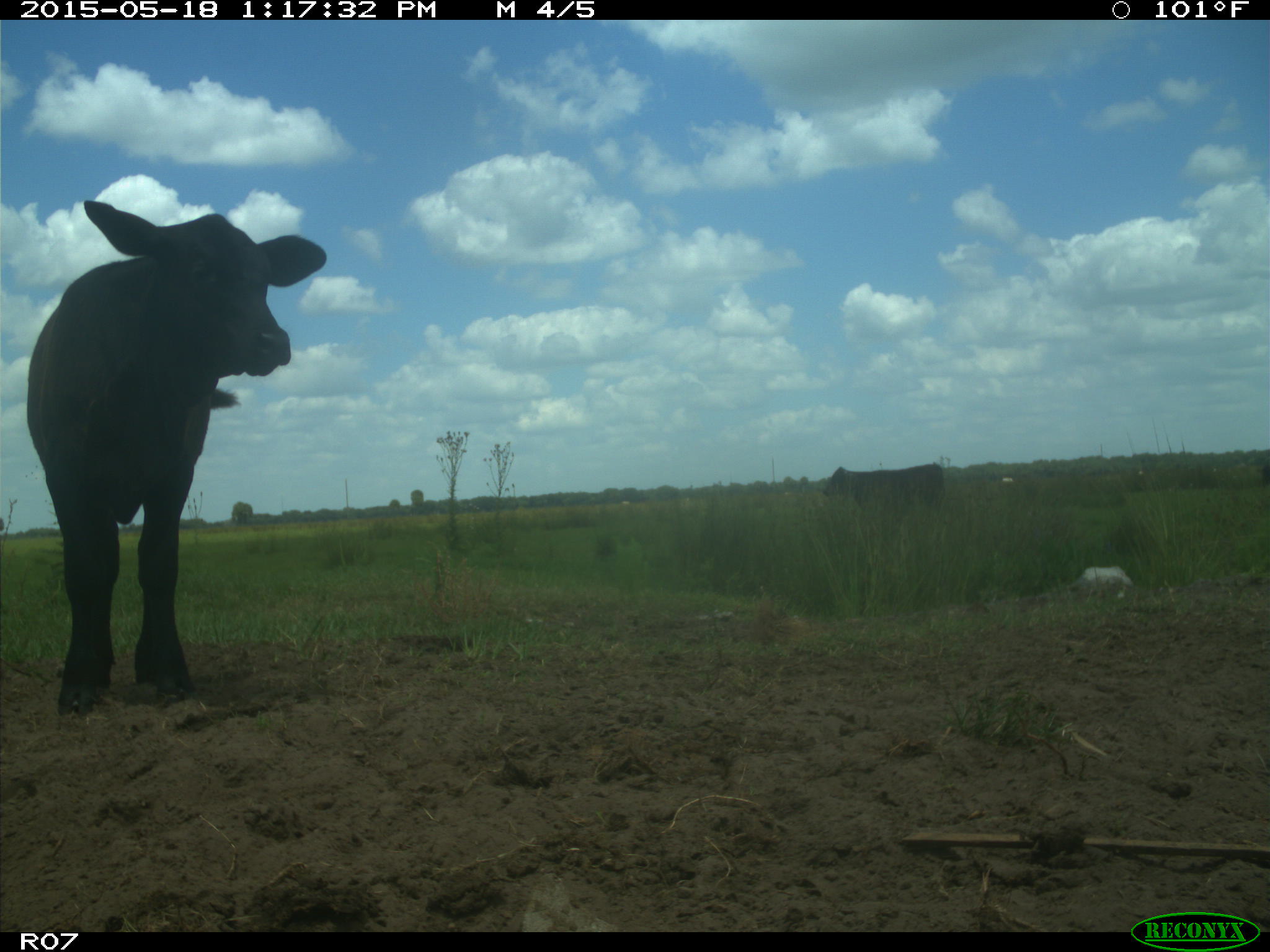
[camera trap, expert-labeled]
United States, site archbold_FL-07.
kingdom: Animalia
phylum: Chordata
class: Mammalia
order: Artiodactyla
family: Bovidae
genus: Bos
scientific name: Bos taurus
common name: domestic cow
Bos taurus (domestic cow).